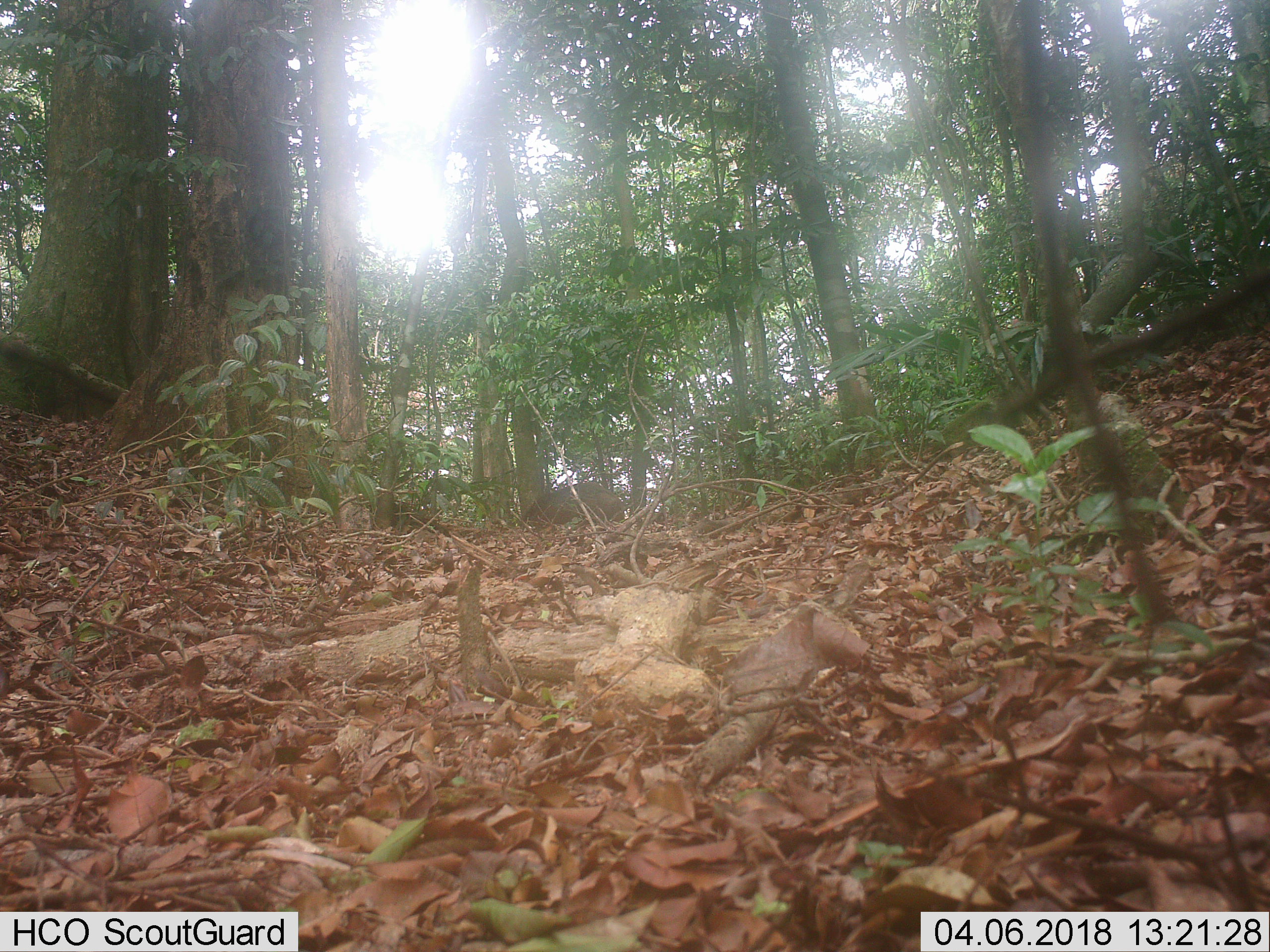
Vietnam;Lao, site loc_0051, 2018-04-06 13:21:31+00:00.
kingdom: Animalia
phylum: Chordata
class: Mammalia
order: Artiodactyla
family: Suidae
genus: Sus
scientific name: Sus scrofa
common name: eurasian wild pig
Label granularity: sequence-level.